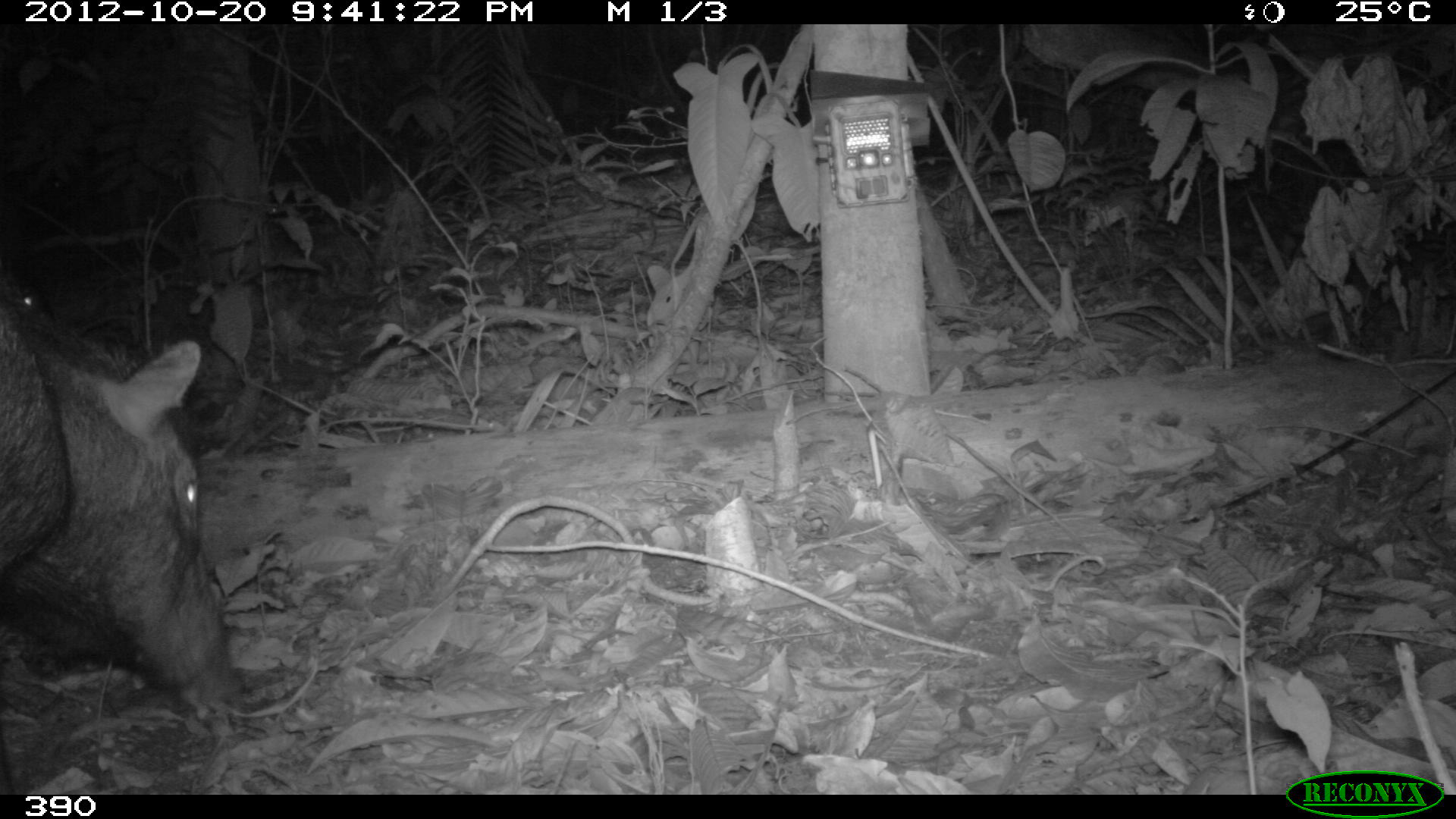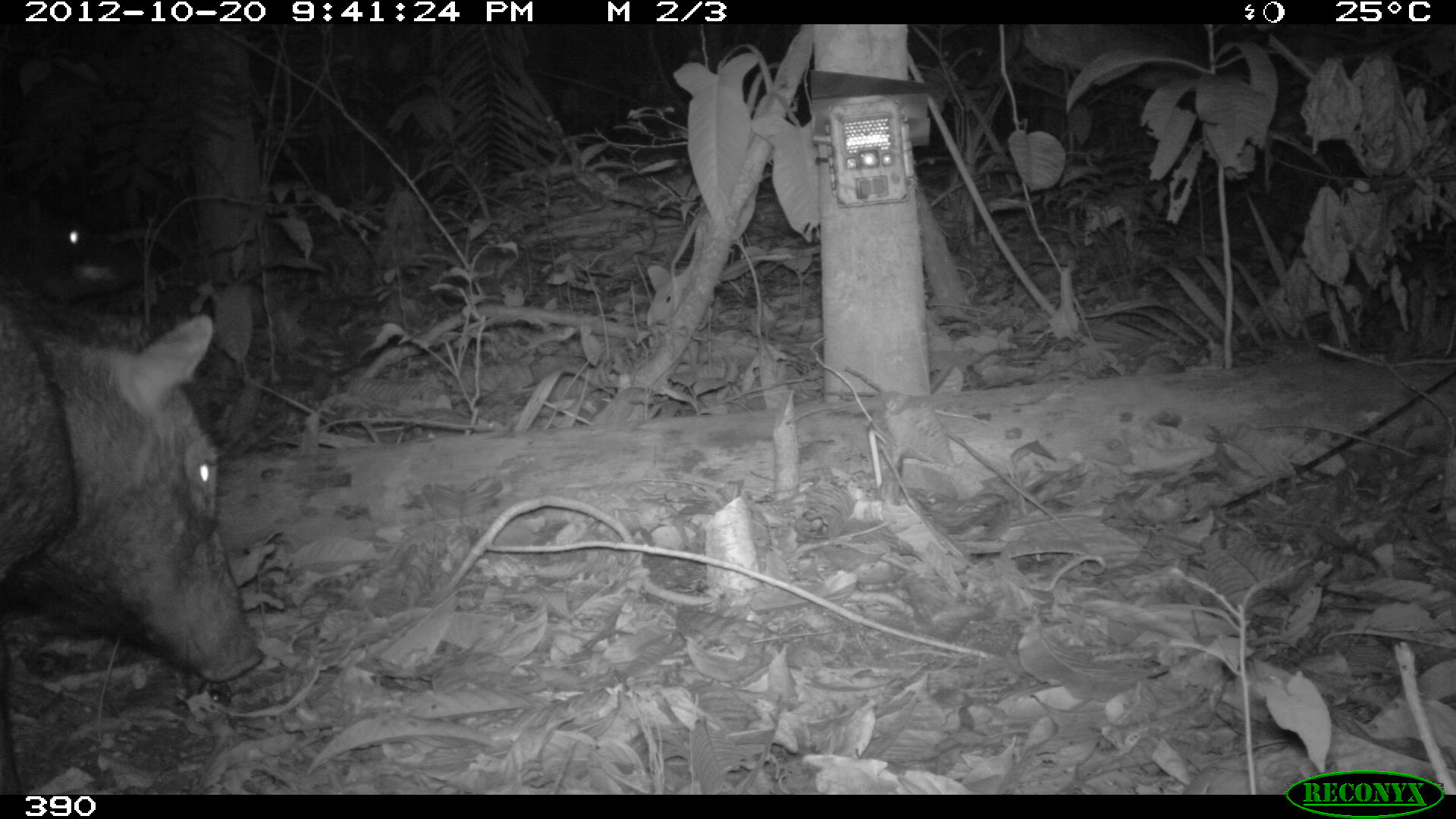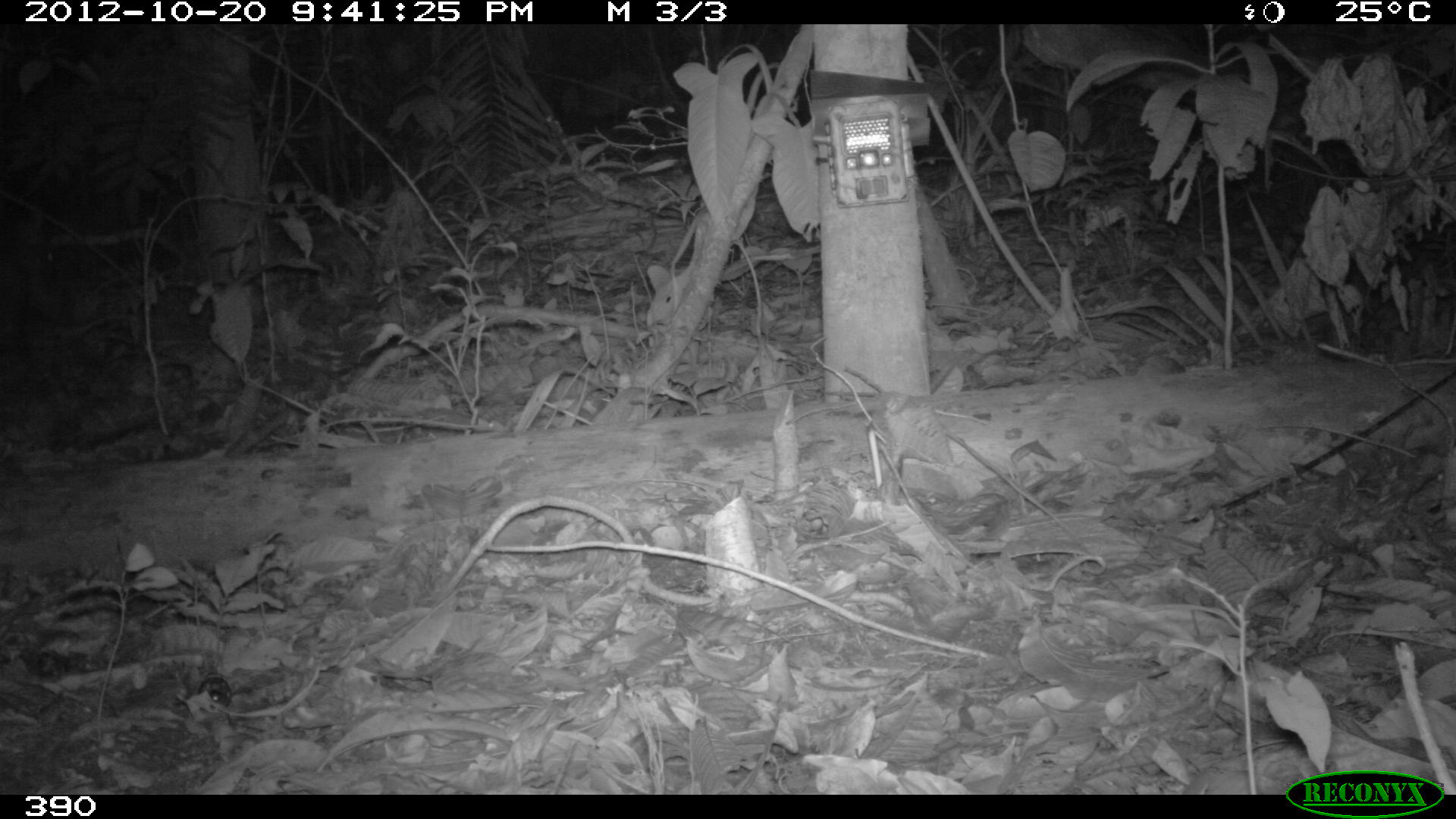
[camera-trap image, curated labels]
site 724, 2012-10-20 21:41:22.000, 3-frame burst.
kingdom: Animalia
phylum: Chordata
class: Mammalia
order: Artiodactyla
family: Tayassuidae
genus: Tayassu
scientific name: Tayassu pecari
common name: white-lipped peccary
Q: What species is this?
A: Tayassu pecari (white-lipped peccary).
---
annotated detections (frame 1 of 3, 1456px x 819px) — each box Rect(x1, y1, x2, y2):
tayassu pecari: Rect(1, 293, 249, 718); Rect(1, 262, 57, 333)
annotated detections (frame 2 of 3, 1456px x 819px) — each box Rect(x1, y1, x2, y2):
tayassu pecari: Rect(1, 270, 267, 795); Rect(0, 206, 154, 308)